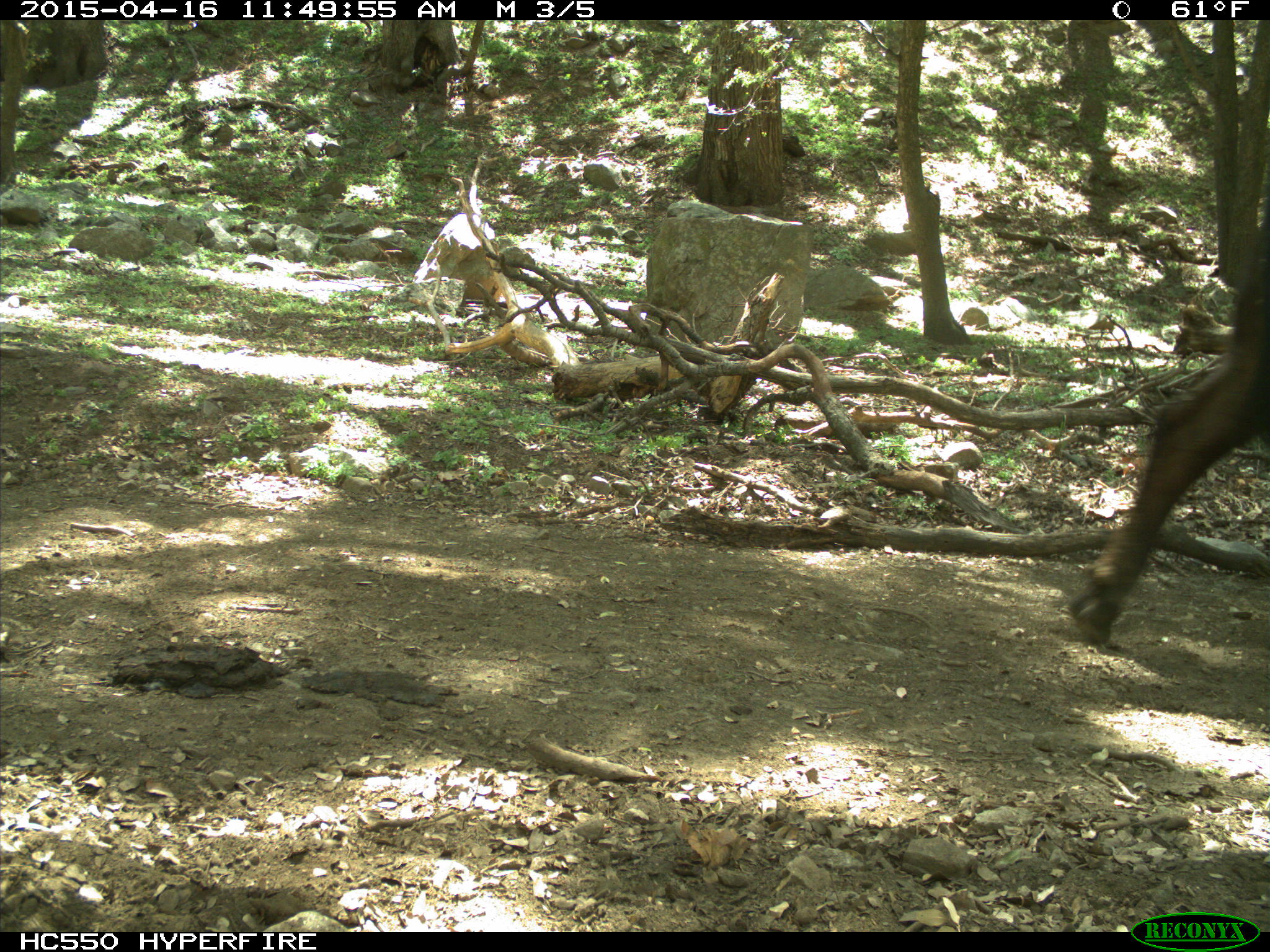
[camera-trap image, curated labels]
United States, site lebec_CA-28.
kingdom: Animalia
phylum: Chordata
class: Mammalia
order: Artiodactyla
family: Bovidae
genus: Bos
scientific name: Bos taurus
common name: domestic cow